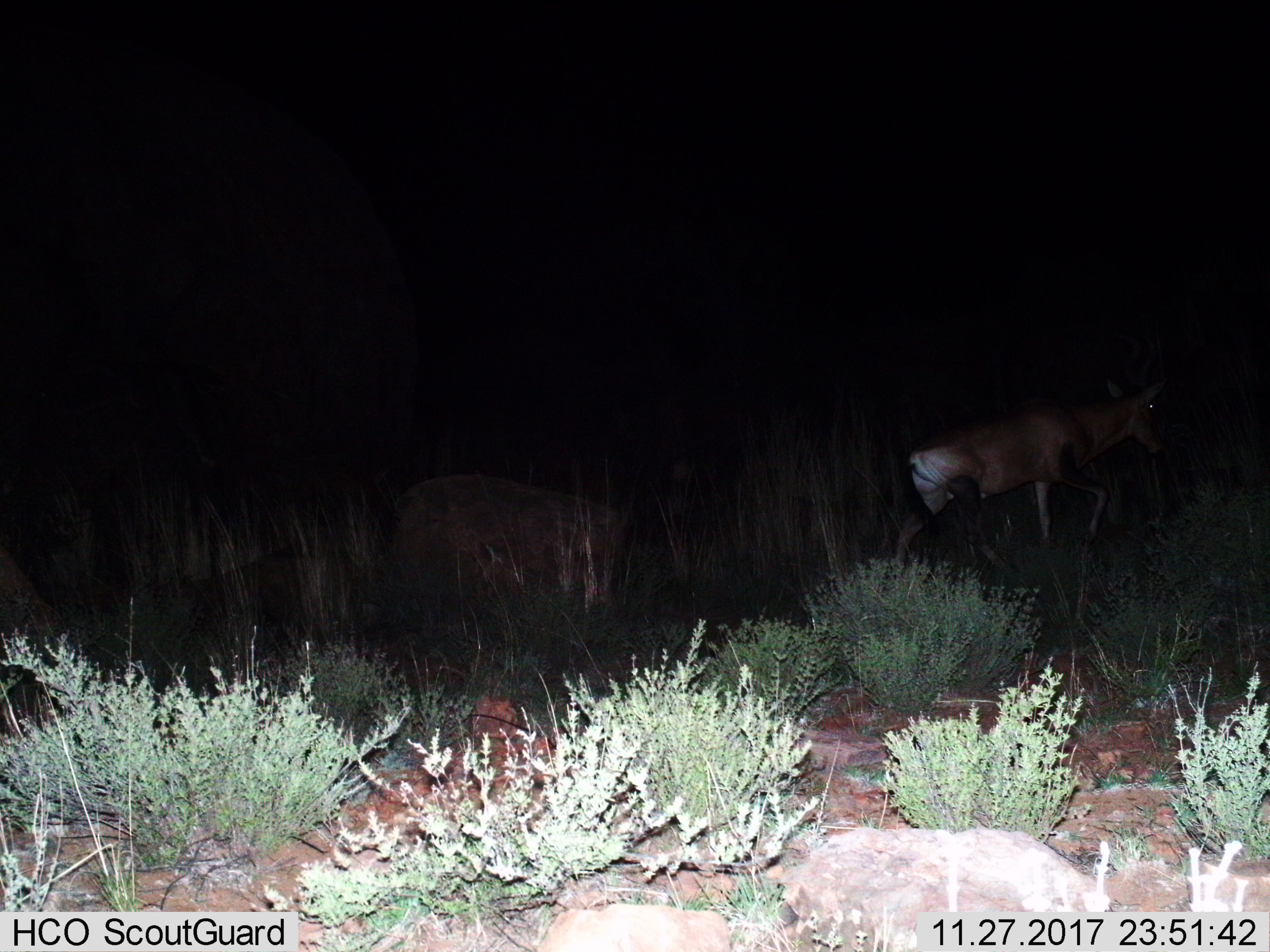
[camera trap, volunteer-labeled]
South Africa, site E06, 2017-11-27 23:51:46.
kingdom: Animalia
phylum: Chordata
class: Mammalia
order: Artiodactyla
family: Bovidae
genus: Alcelaphus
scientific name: Alcelaphus buselaphus caama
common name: red hartebeest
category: hartebeestred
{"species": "hartebeestred (red hartebeest) (Alcelaphus buselaphus caama)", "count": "1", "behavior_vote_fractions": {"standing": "0%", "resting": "0%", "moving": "100%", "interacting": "0%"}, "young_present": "0%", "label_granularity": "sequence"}